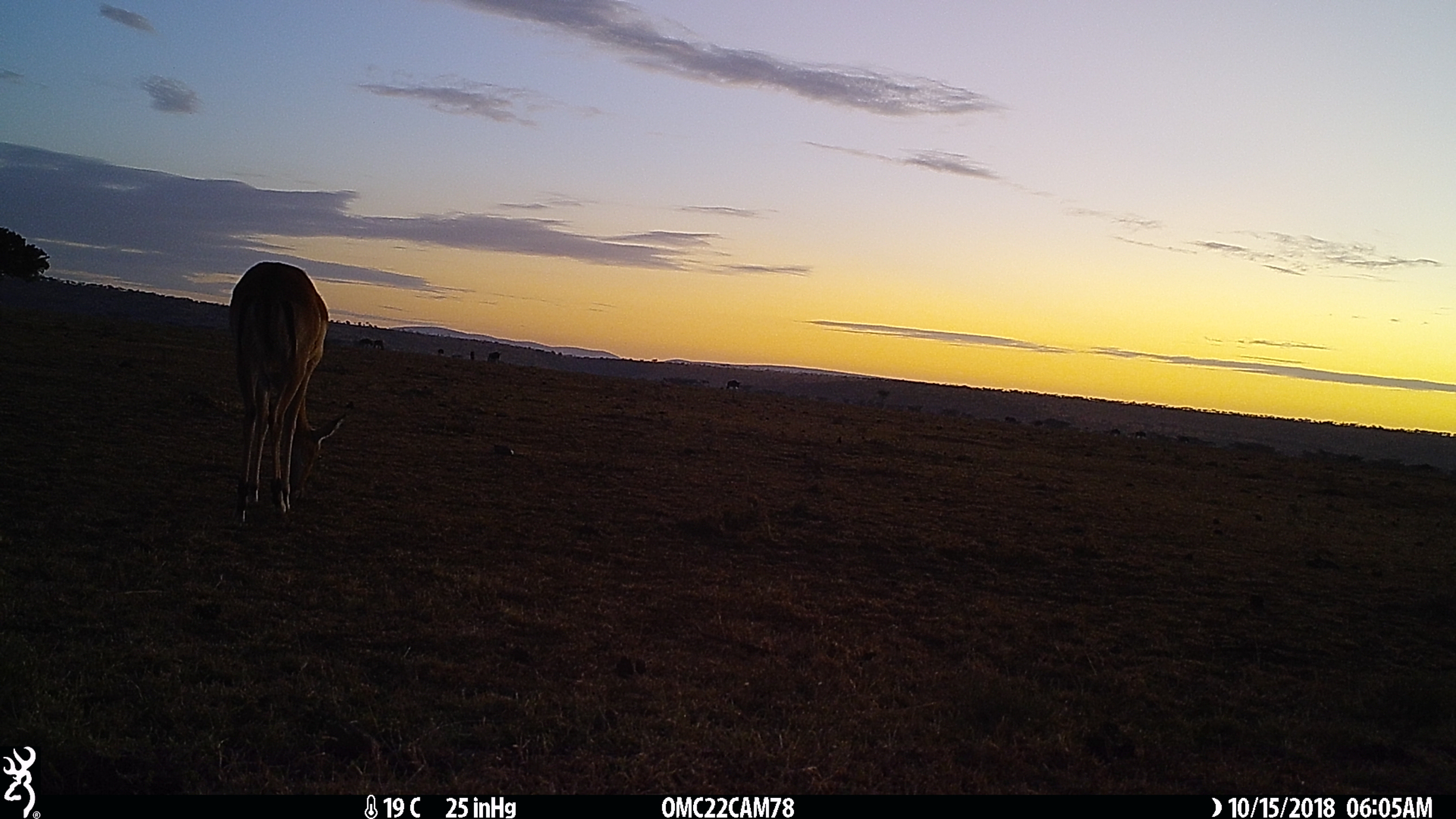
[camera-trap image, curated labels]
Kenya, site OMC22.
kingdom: Animalia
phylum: Chordata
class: Mammalia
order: Artiodactyla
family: Bovidae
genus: Aepyceros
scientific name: Aepyceros melampus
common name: impala